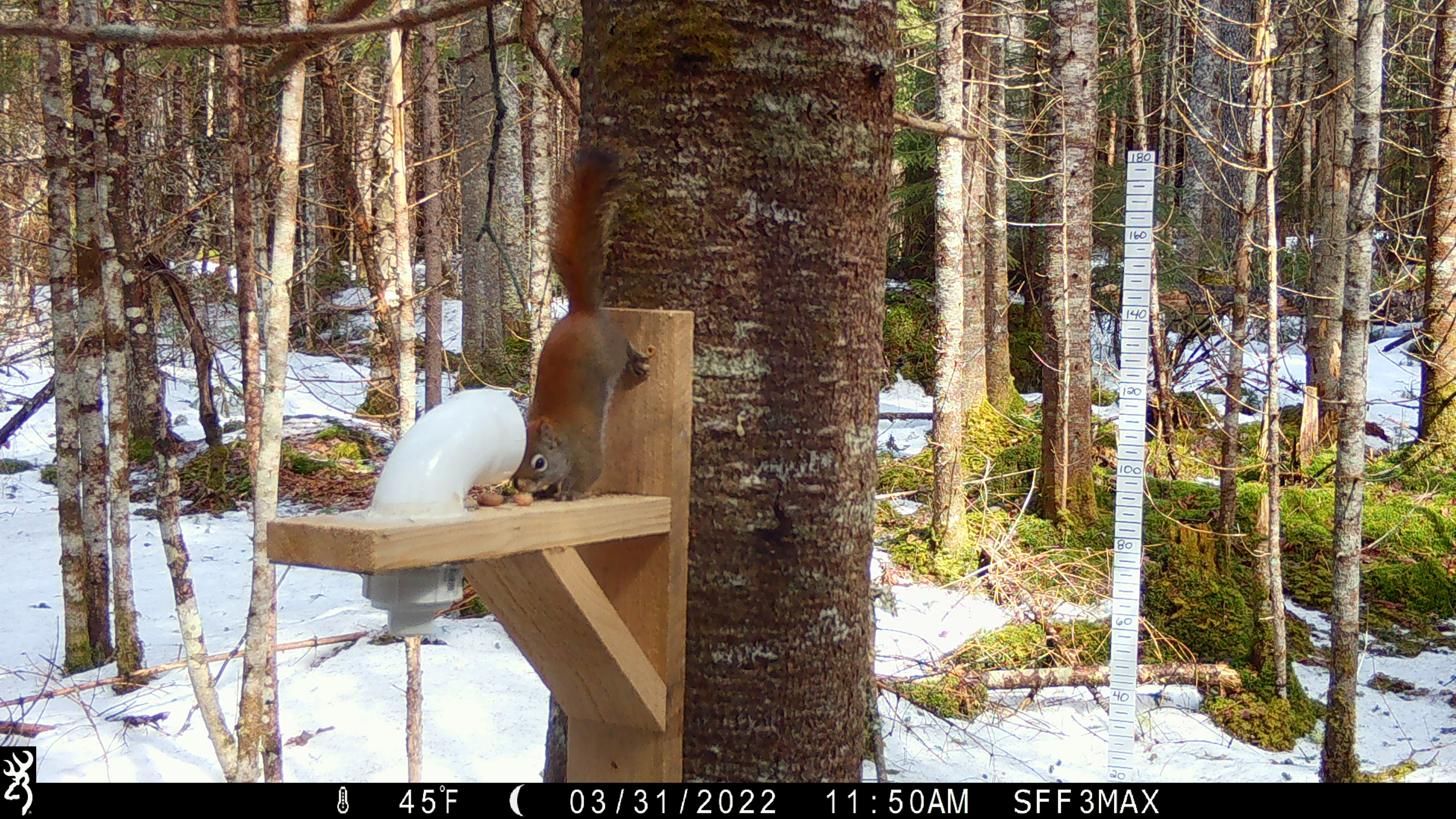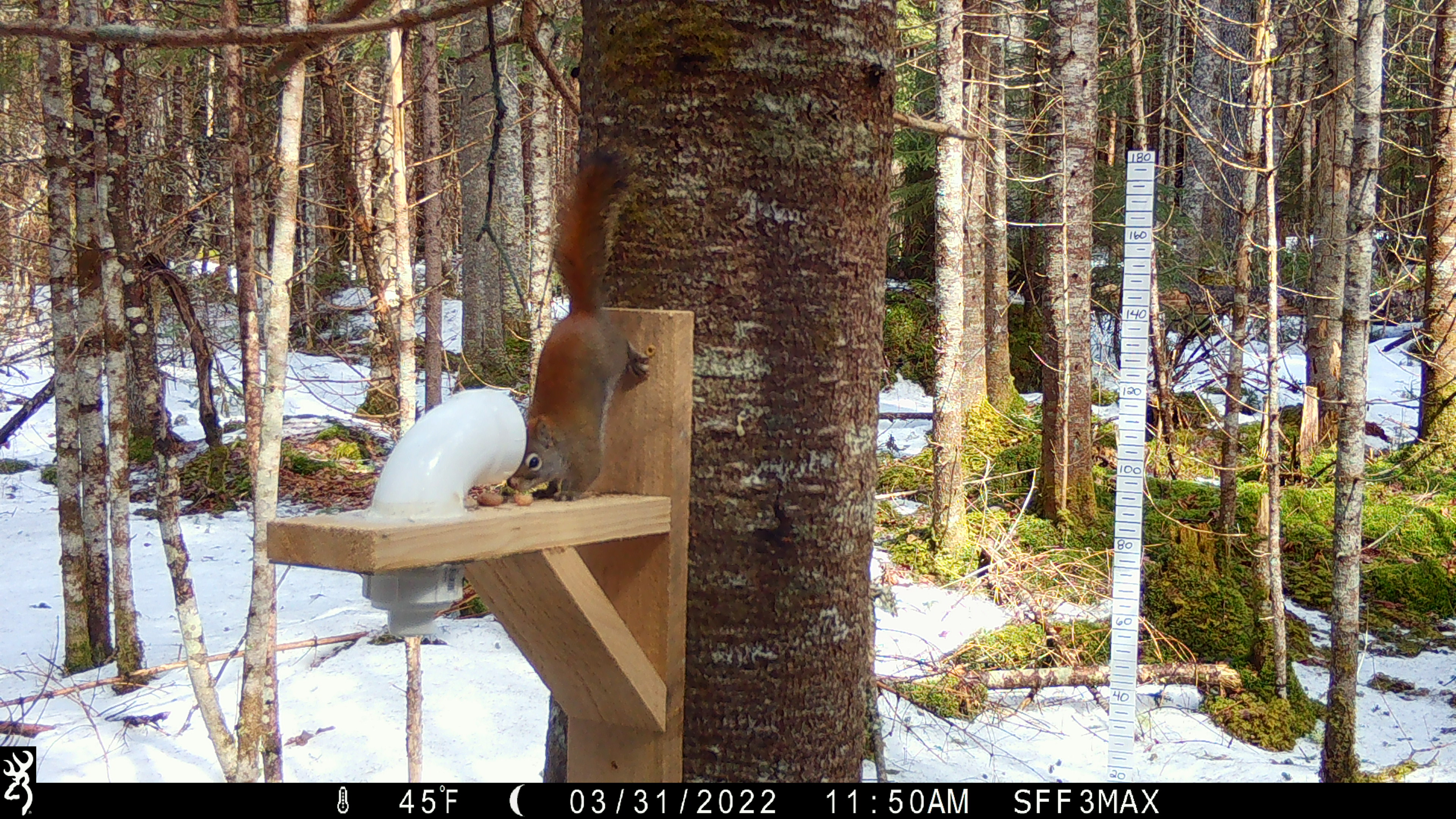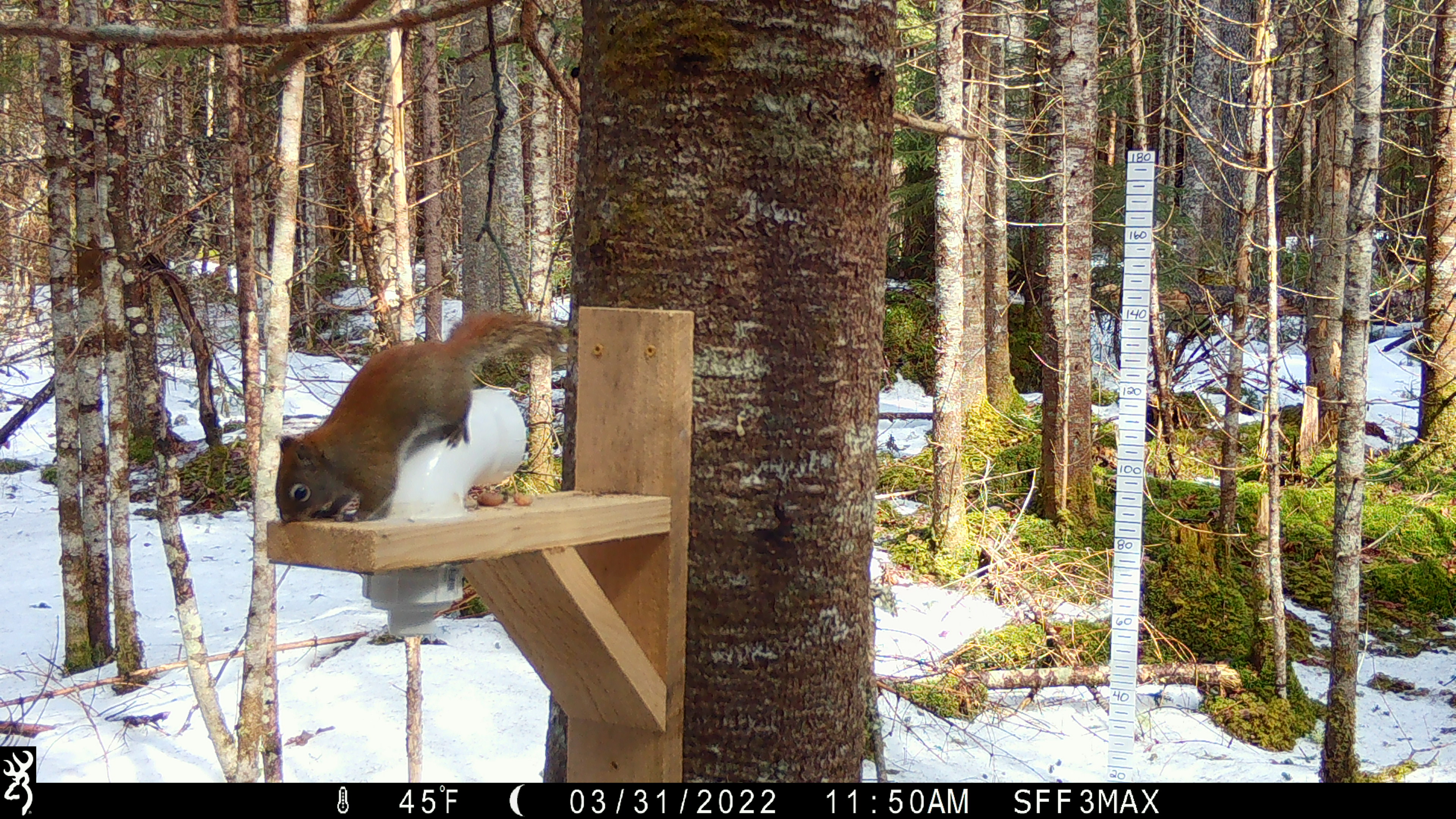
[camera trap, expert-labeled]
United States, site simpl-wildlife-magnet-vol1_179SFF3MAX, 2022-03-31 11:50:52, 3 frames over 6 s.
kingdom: Animalia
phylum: Chordata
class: Mammalia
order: Rodentia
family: Sciuridae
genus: Tamiasciurus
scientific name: Tamiasciurus hudsonicus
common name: red squirrel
Red squirrel (Tamiasciurus hudsonicus).